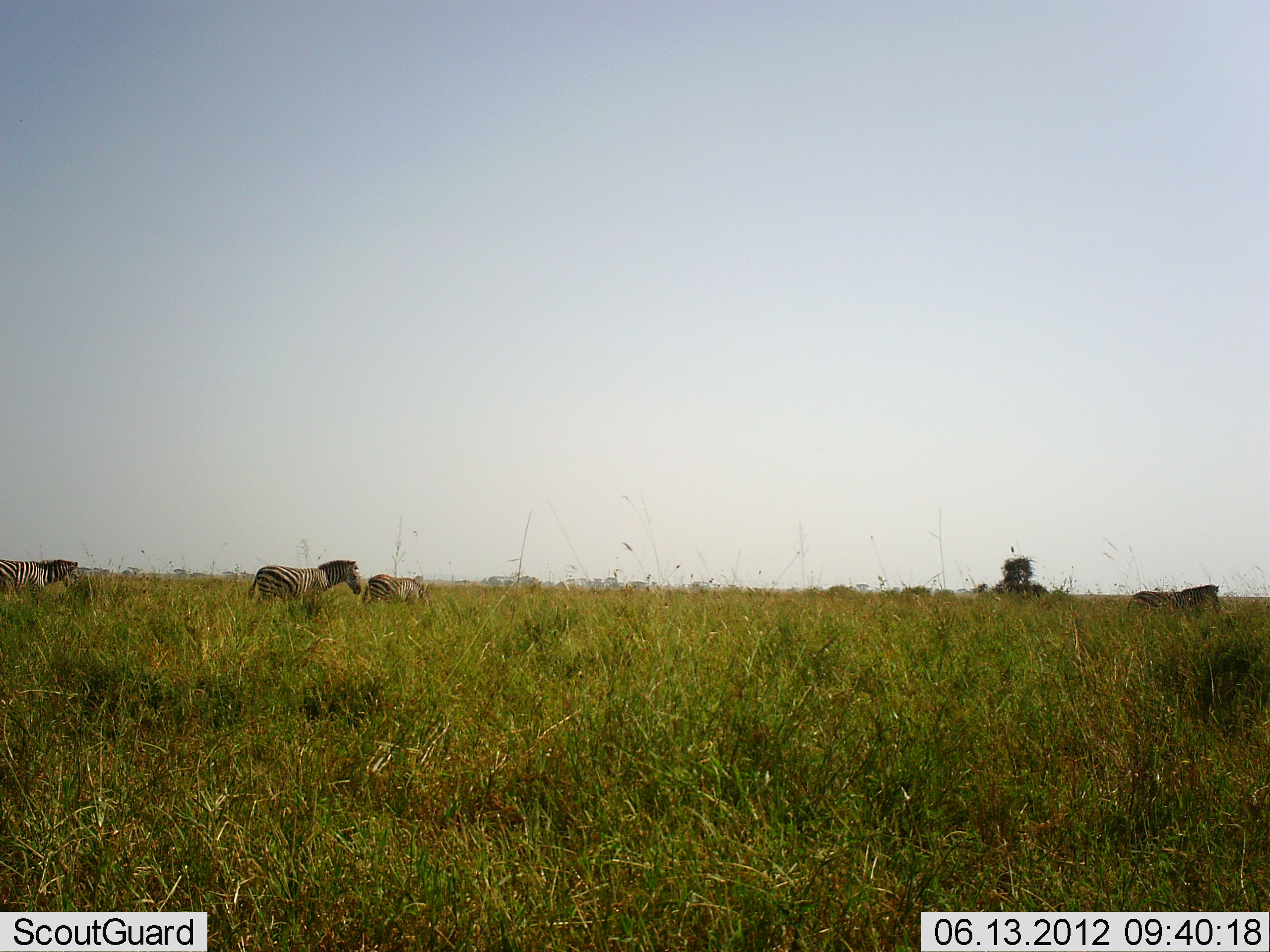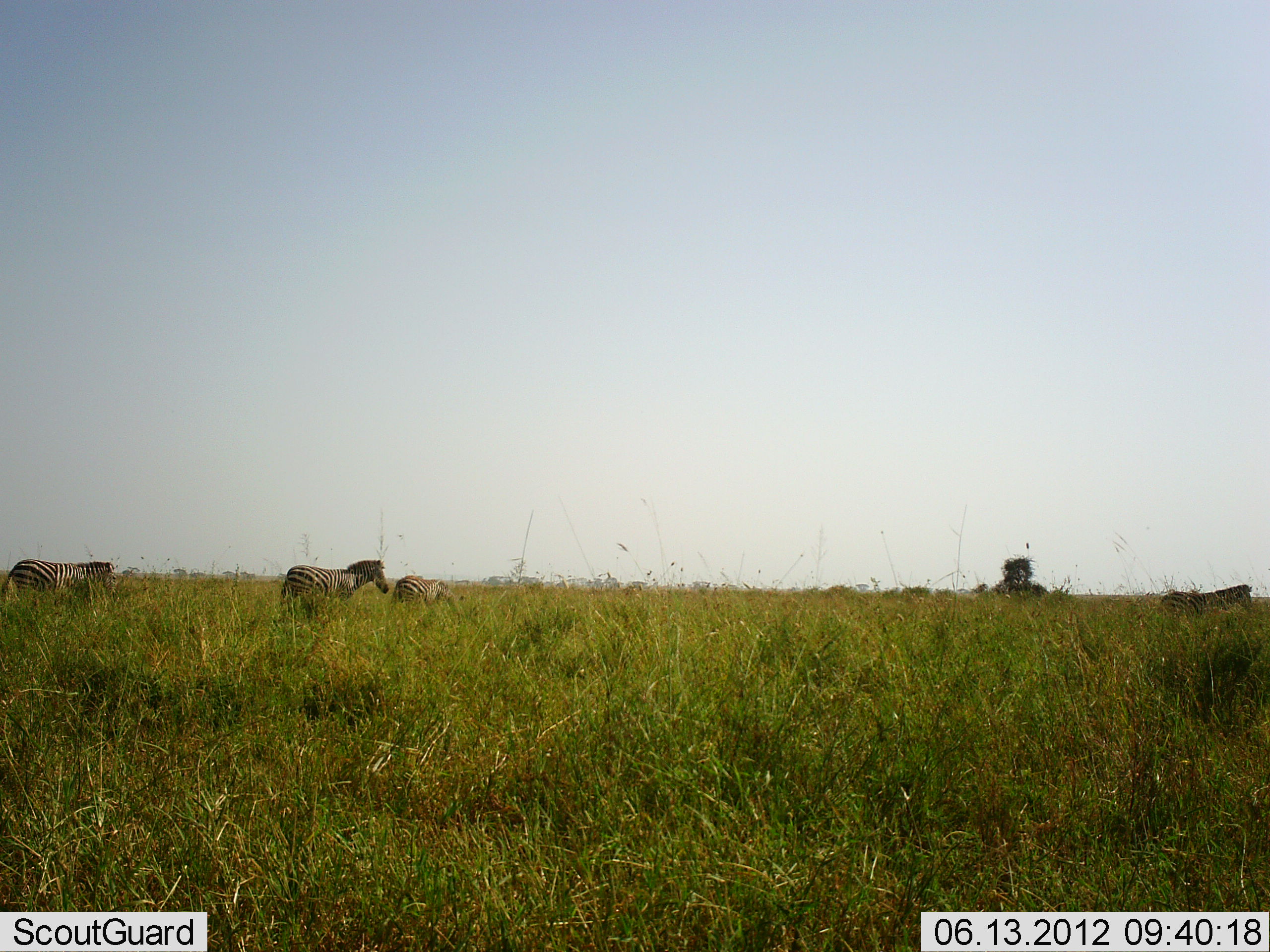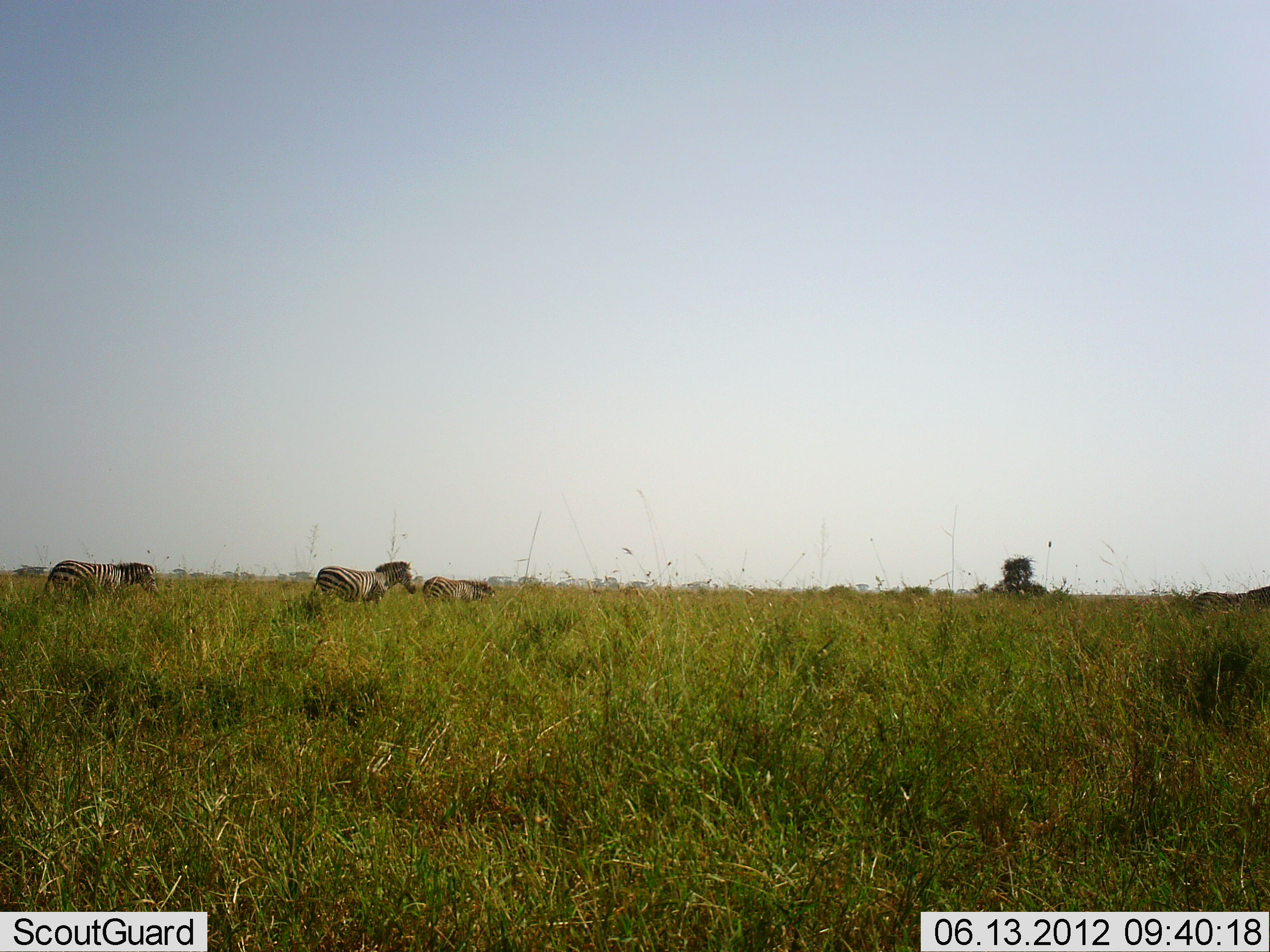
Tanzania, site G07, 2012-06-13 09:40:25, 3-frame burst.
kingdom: Animalia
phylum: Chordata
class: Mammalia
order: Perissodactyla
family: Equidae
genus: Equus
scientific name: Equus quagga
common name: plains zebra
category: zebra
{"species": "zebra (plains zebra) (Equus quagga)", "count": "4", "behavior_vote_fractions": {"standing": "10%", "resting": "0%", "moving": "100%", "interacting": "0%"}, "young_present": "10%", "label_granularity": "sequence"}